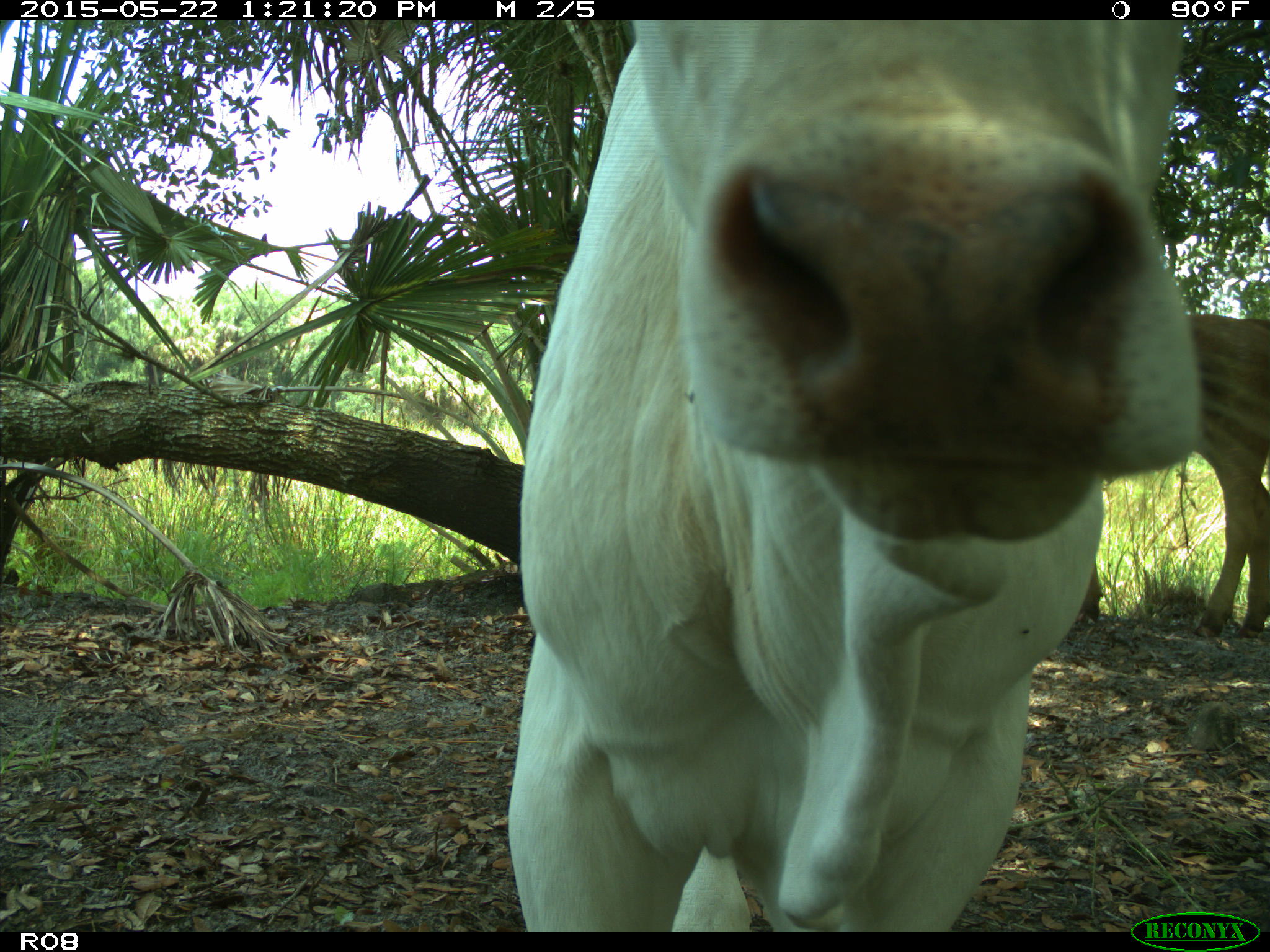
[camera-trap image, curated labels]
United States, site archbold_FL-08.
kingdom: Animalia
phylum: Chordata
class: Mammalia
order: Artiodactyla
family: Bovidae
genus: Bos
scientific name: Bos taurus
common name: domestic cow